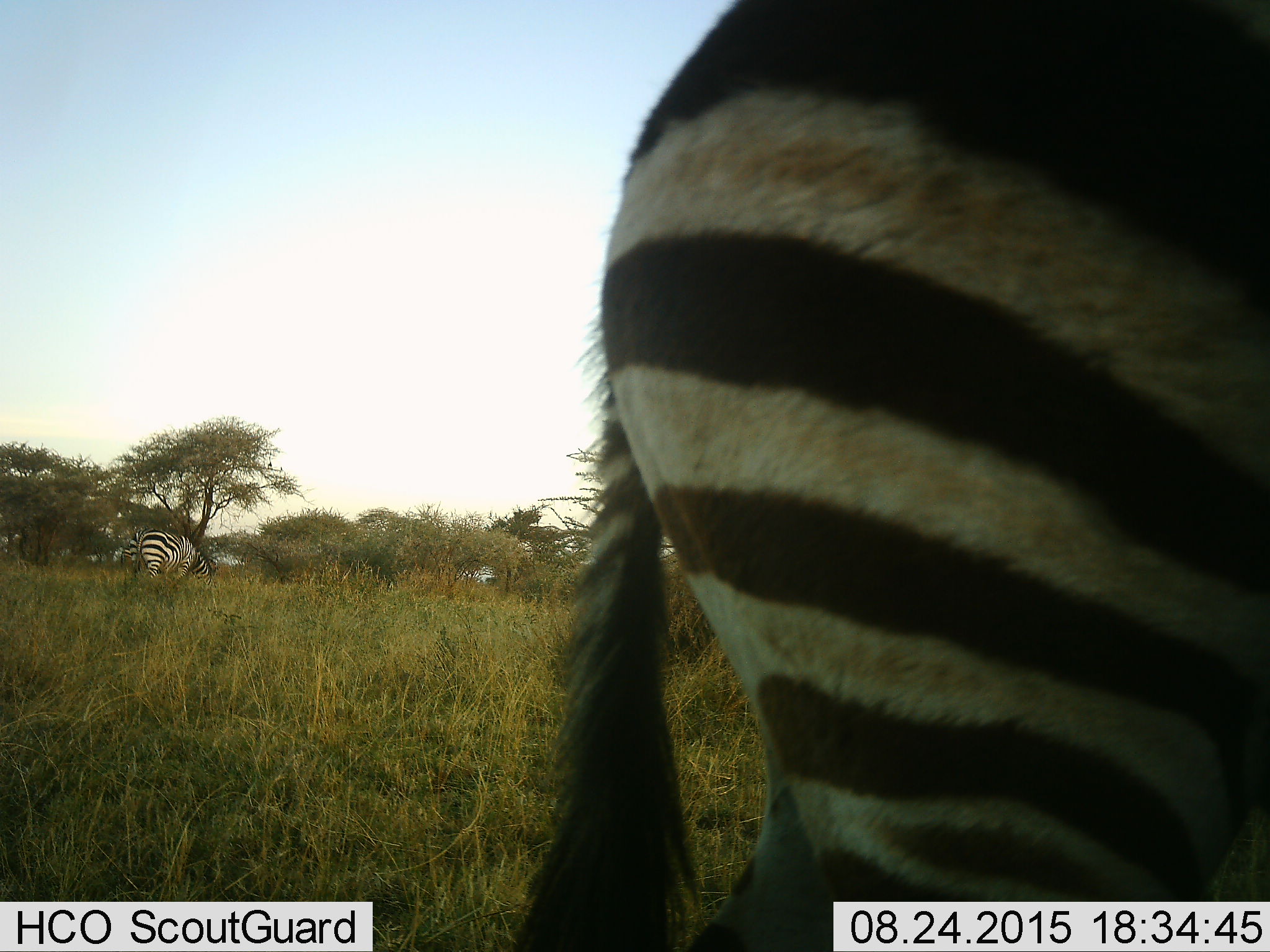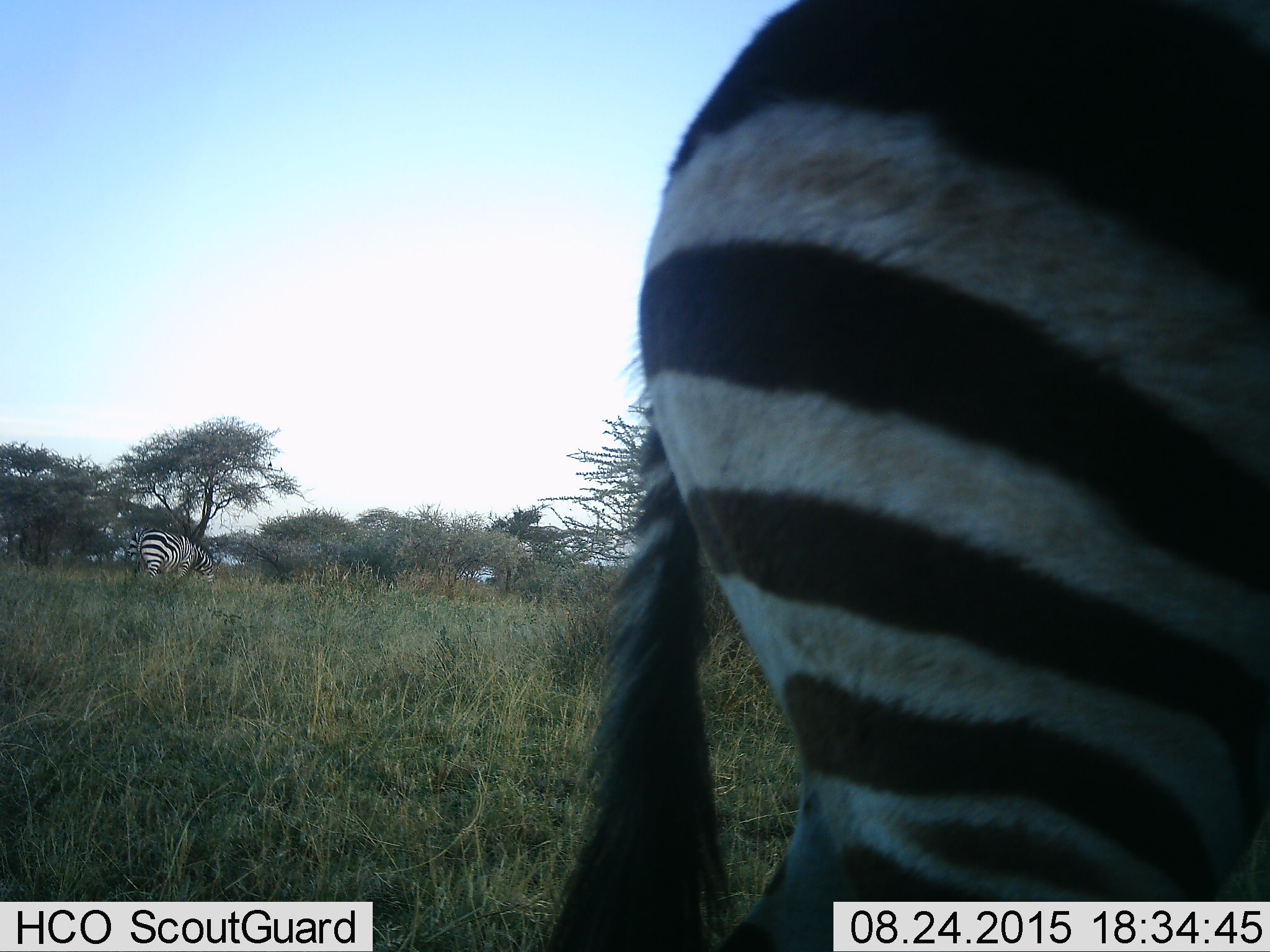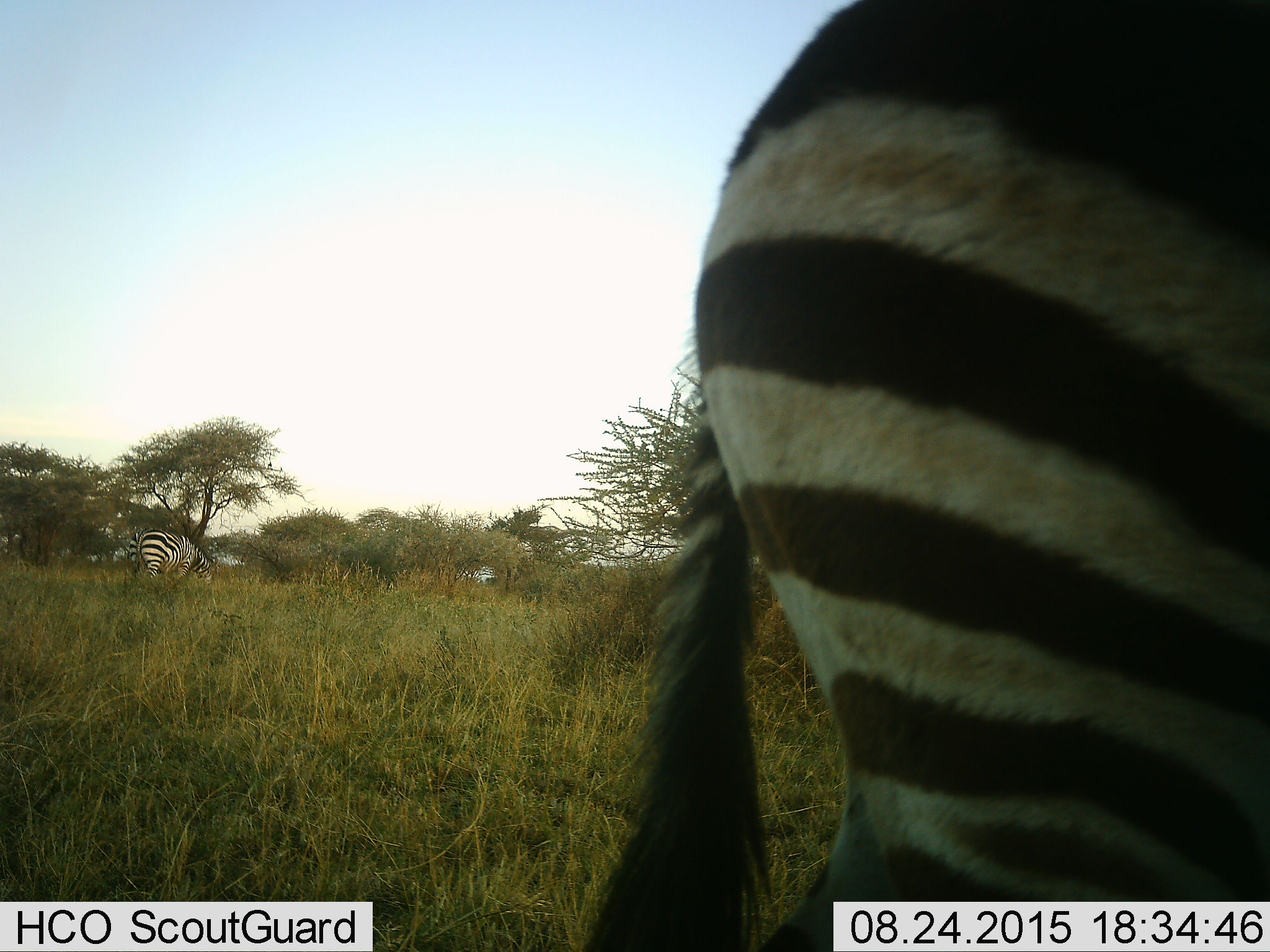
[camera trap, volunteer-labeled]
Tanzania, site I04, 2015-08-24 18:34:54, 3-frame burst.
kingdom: Animalia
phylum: Chordata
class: Mammalia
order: Perissodactyla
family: Equidae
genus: Equus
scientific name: Equus quagga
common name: plains zebra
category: zebra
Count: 2.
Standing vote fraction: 56%.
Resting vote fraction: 0%.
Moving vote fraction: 22%.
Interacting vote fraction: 0%.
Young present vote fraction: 0%.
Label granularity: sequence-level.